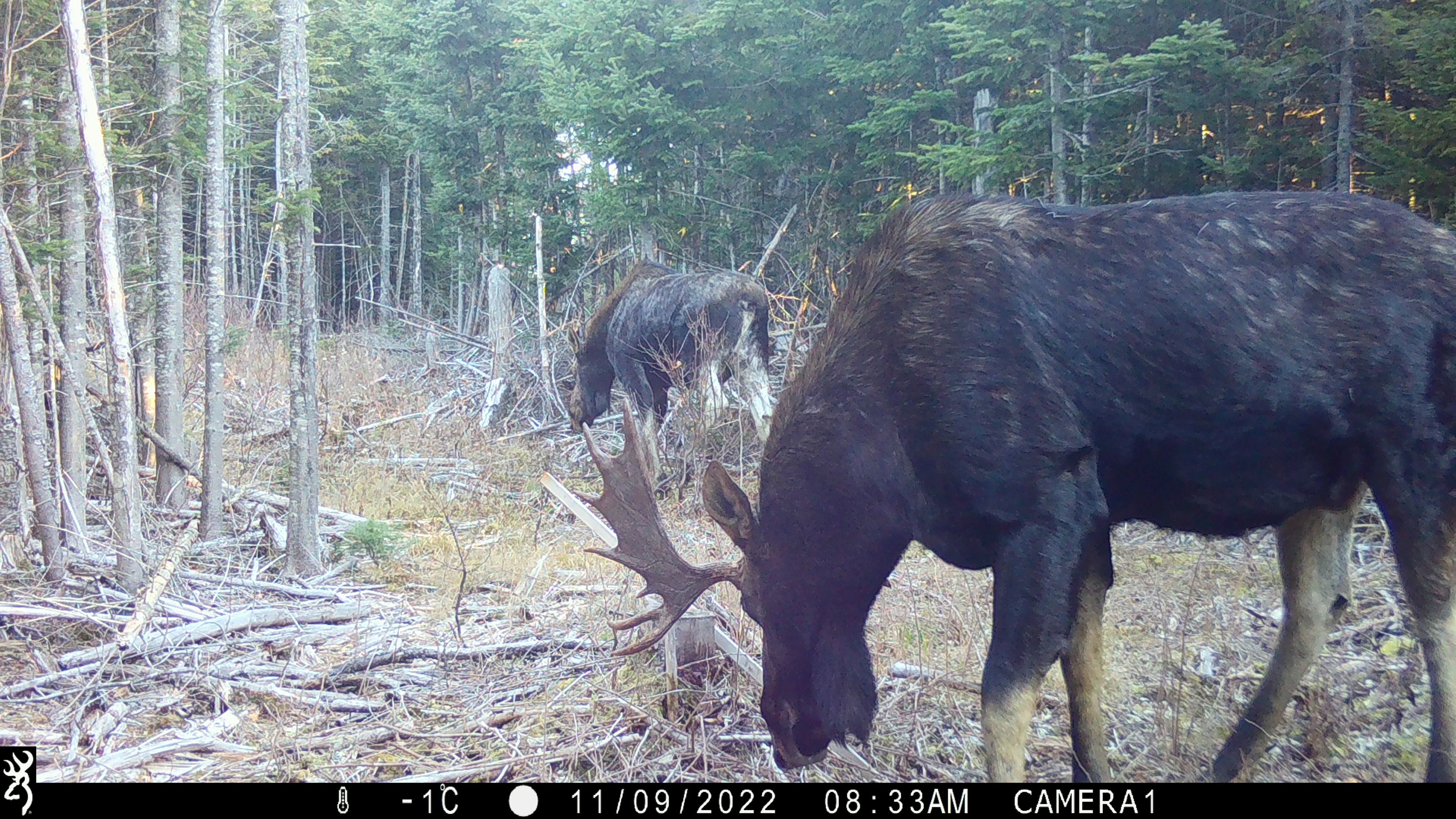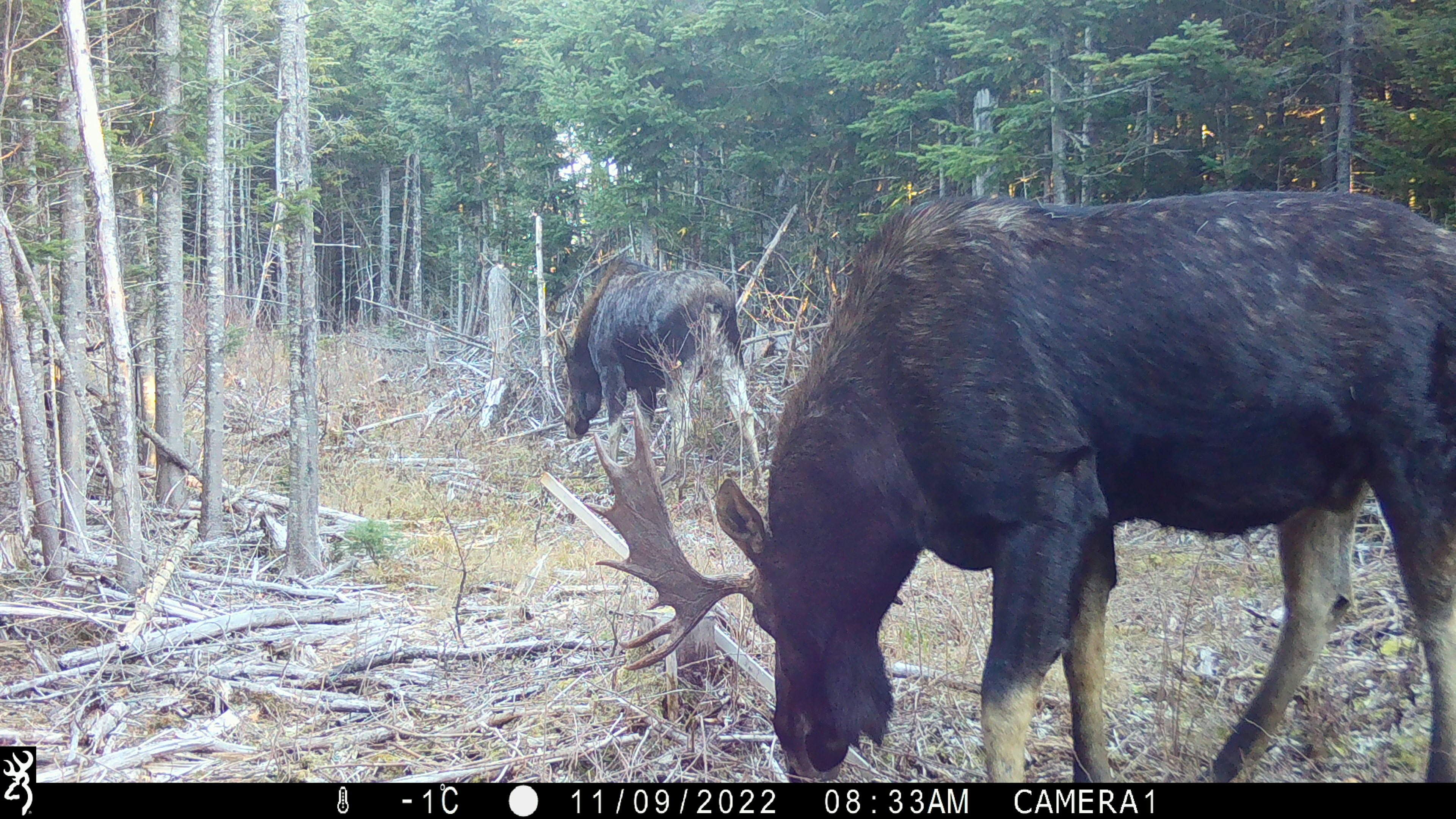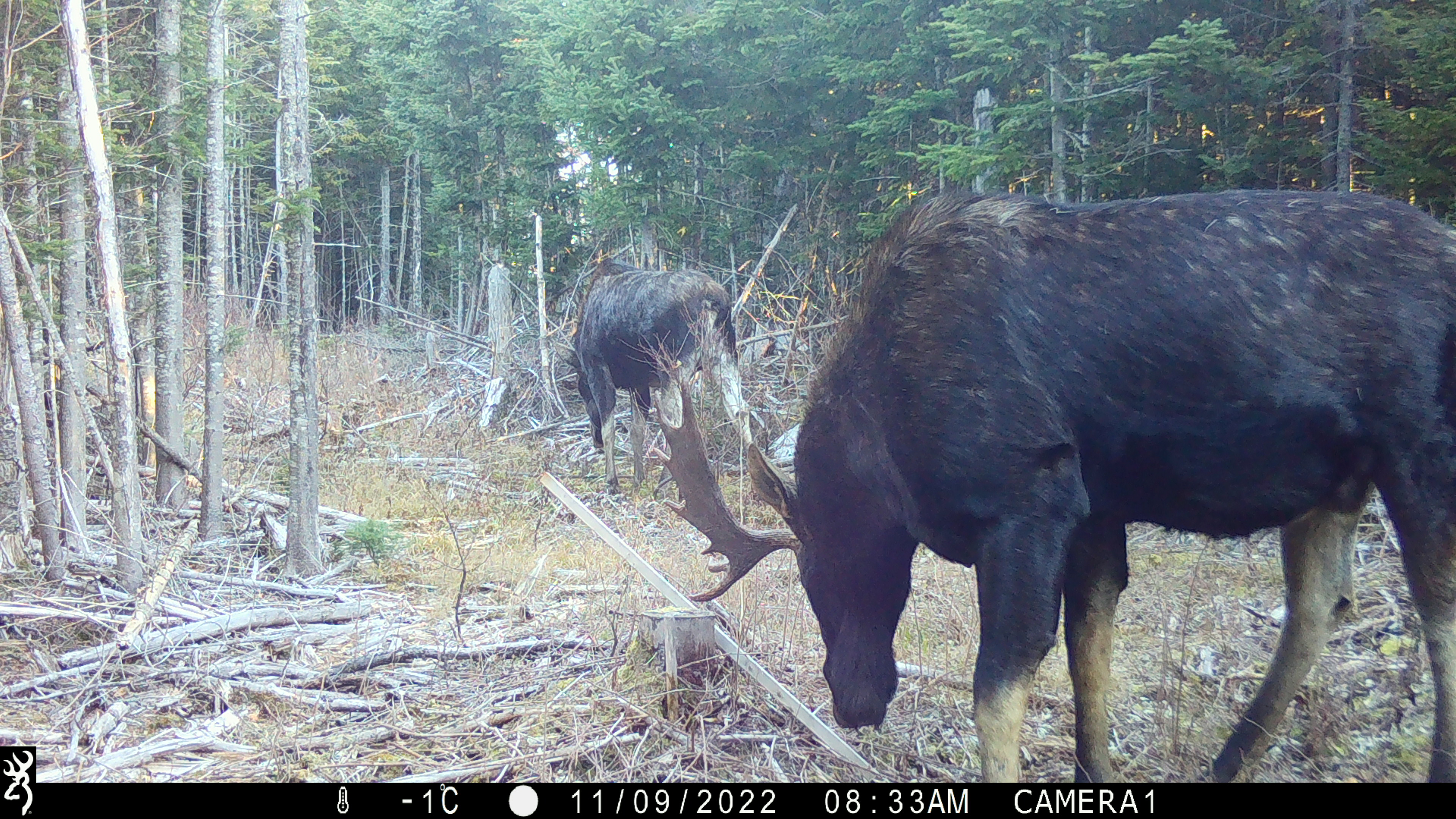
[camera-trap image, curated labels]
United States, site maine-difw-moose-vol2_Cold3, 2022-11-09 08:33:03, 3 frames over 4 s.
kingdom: Animalia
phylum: Chordata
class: Mammalia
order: Artiodactyla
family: Cervidae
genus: Alces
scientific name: Alces alces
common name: moose